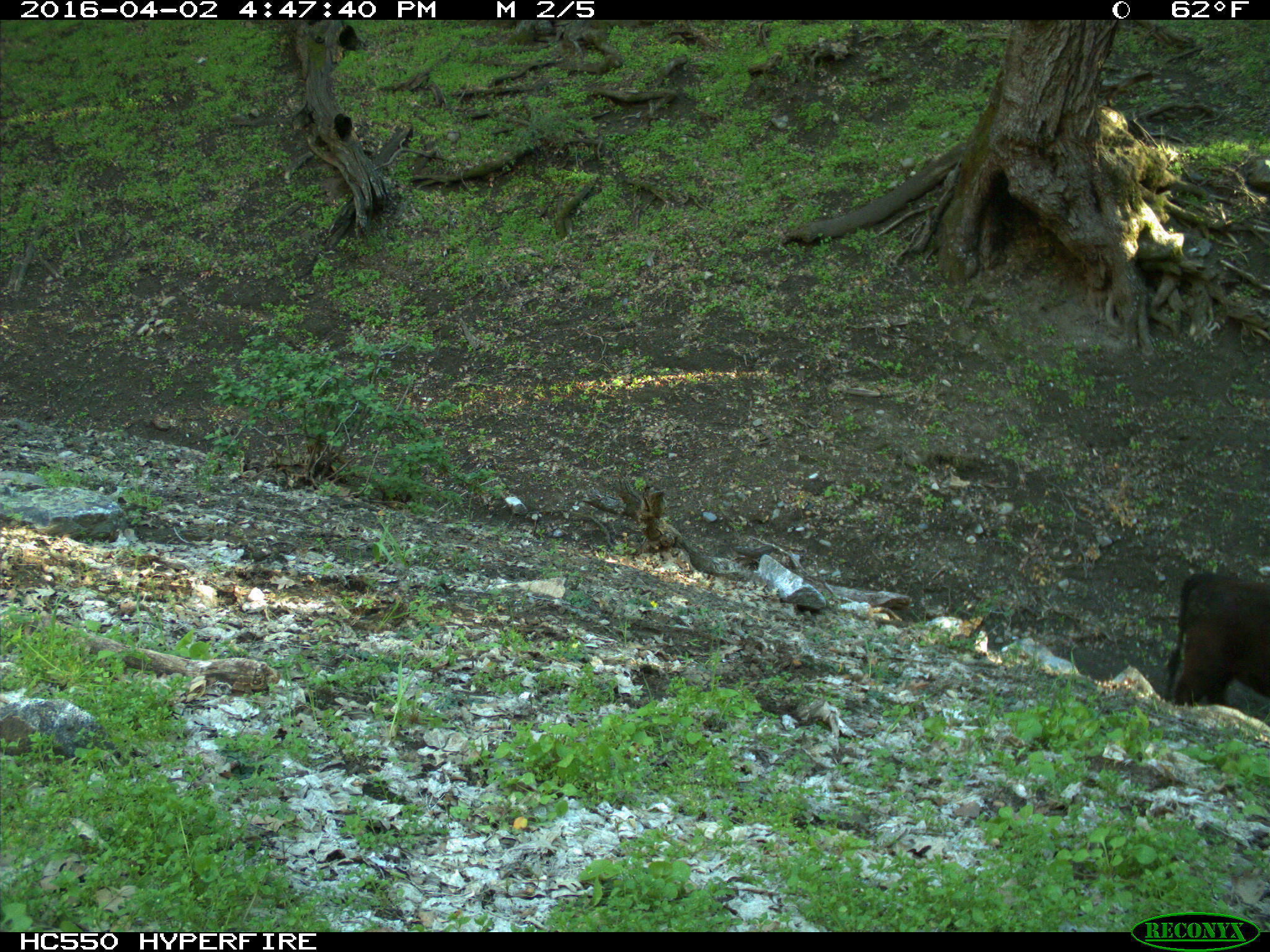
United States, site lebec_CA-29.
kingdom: Animalia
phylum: Chordata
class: Mammalia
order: Artiodactyla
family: Bovidae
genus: Bos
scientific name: Bos taurus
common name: domestic cow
Bos taurus (domestic cow).